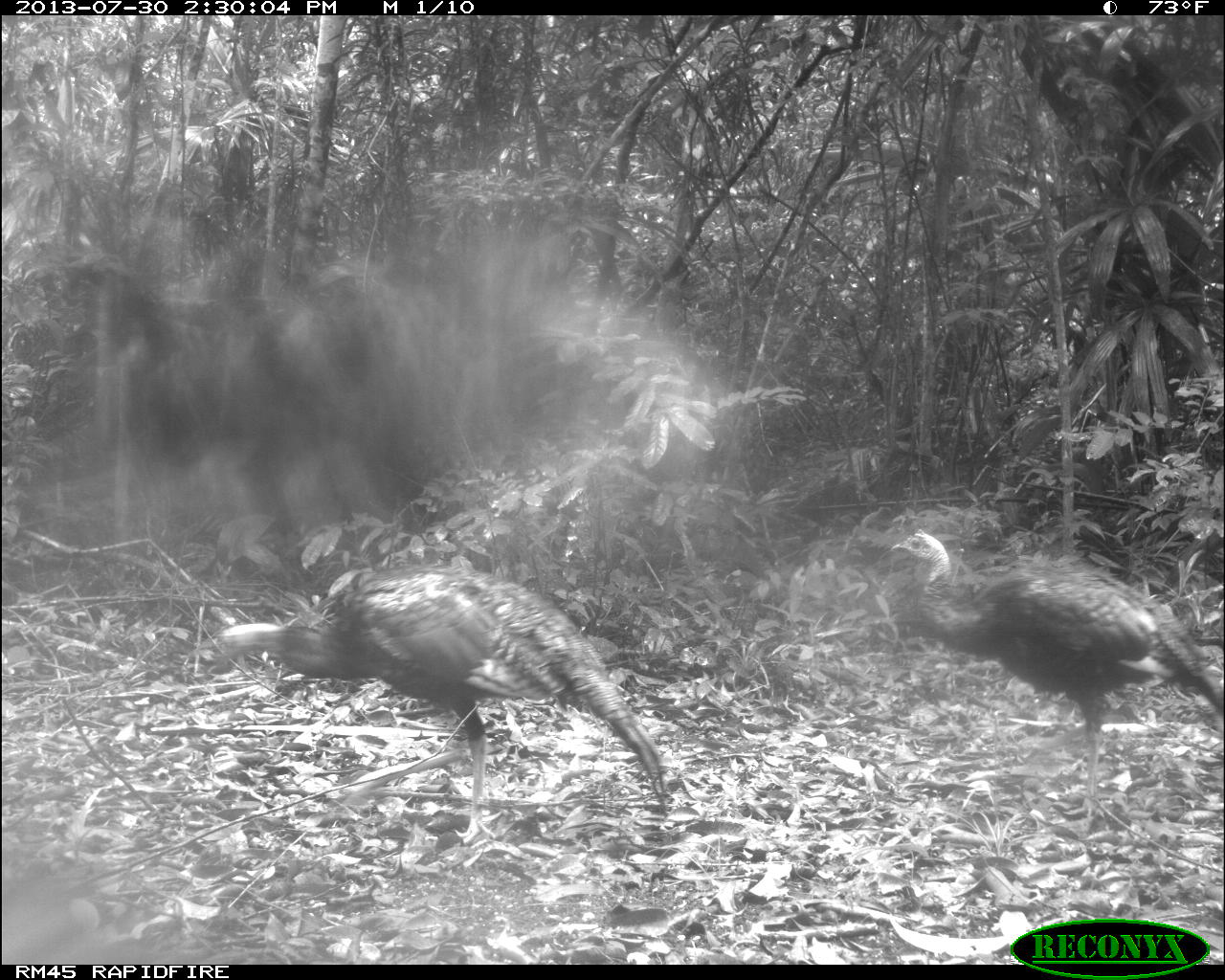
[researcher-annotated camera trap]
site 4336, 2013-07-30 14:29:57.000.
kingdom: Animalia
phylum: Chordata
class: Aves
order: Galliformes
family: Phasianidae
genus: Meleagris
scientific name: Meleagris ocellata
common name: ocellated turkey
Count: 2.